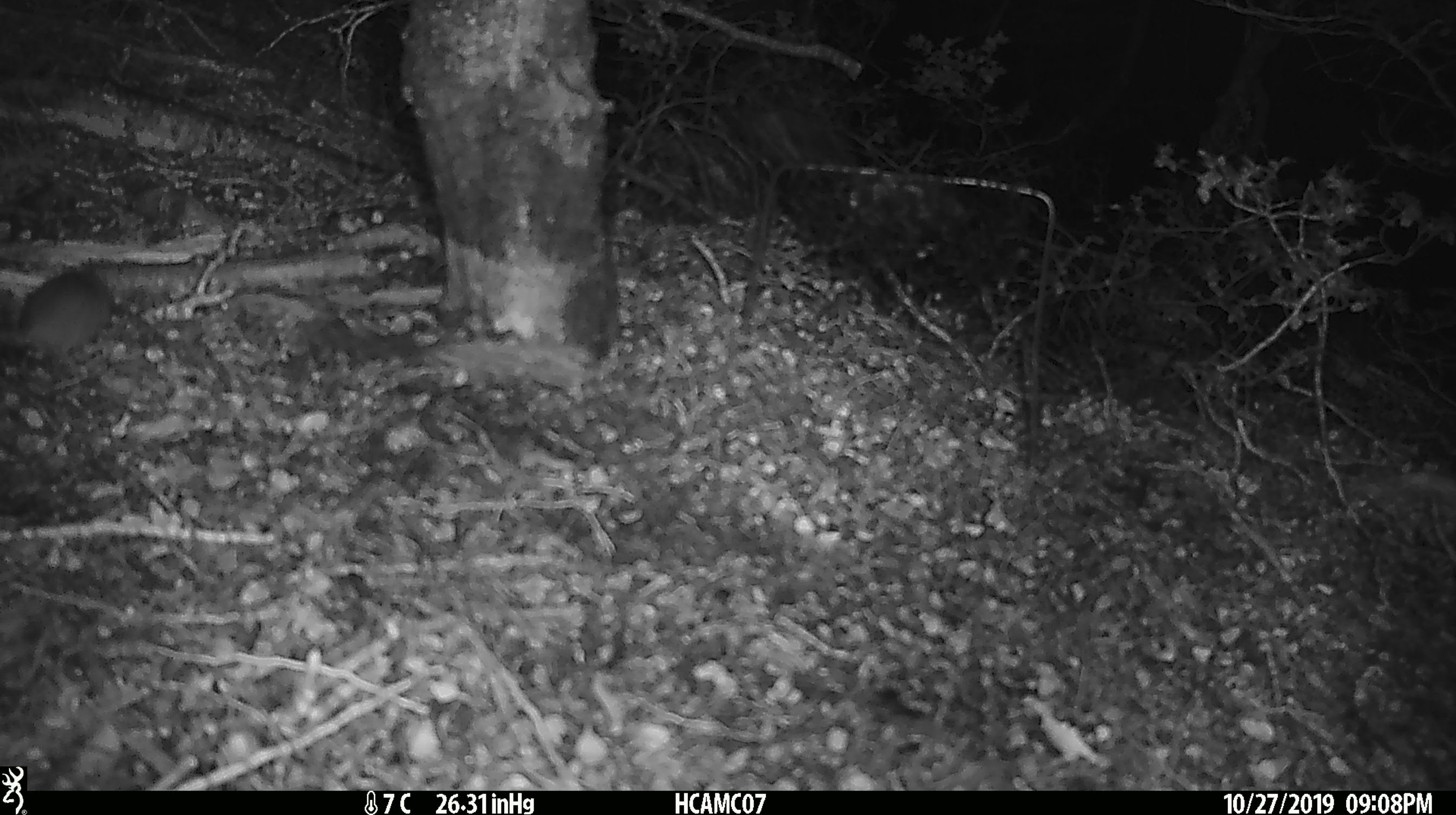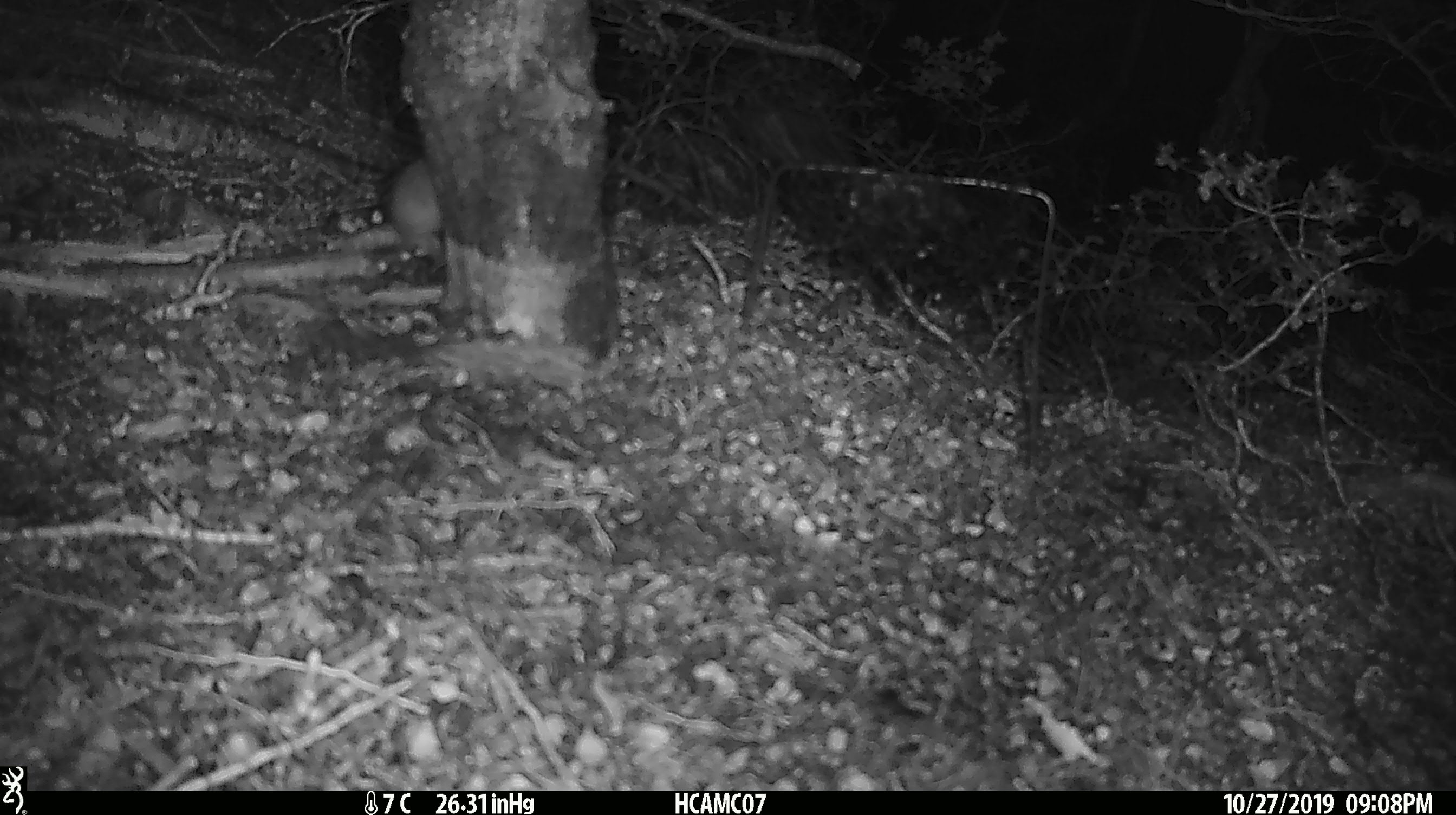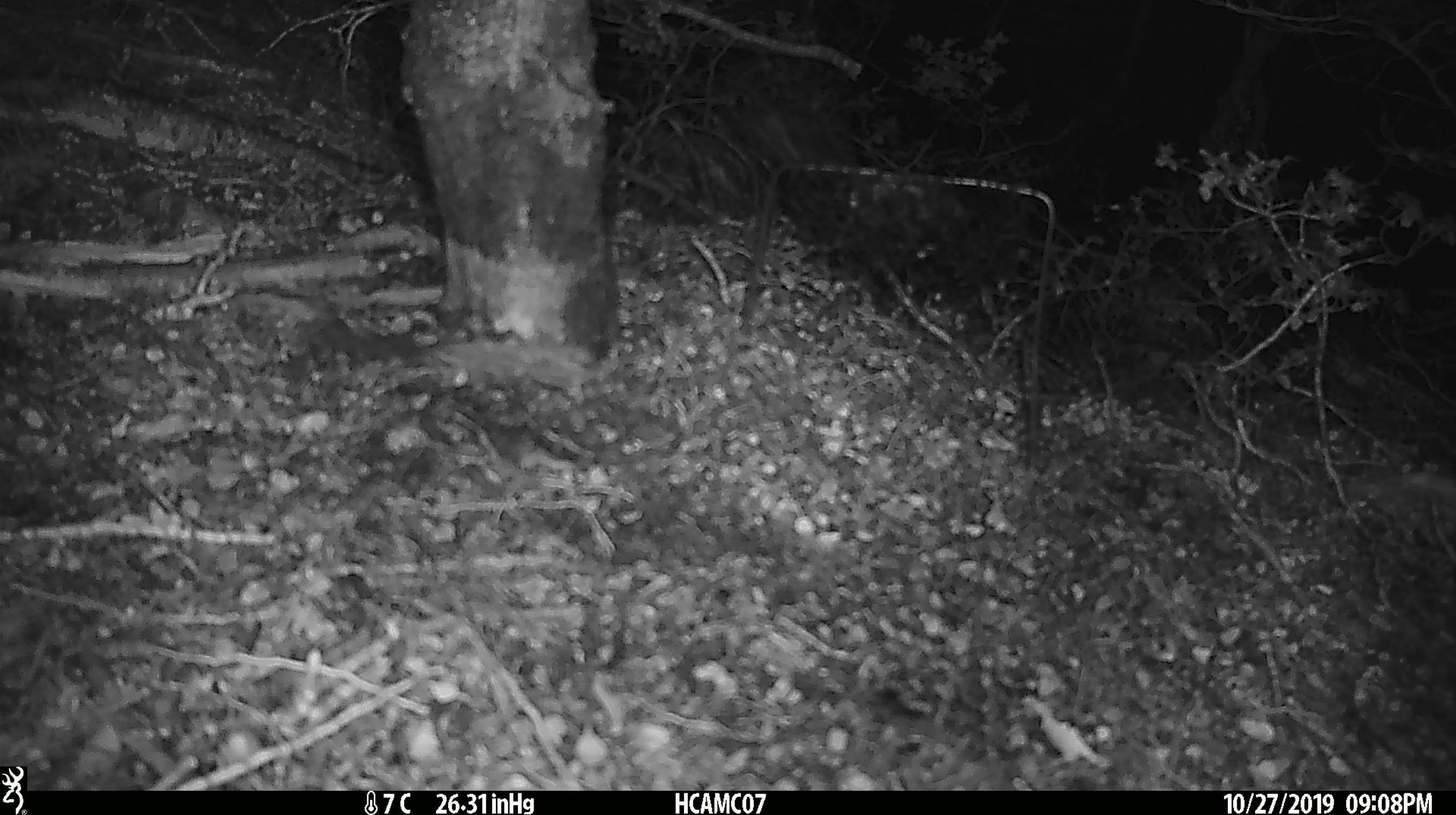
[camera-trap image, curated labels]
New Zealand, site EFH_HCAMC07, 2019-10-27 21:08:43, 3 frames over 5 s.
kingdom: Animalia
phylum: Chordata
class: Mammalia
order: Rodentia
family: Muridae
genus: Mus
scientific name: Mus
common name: mouse